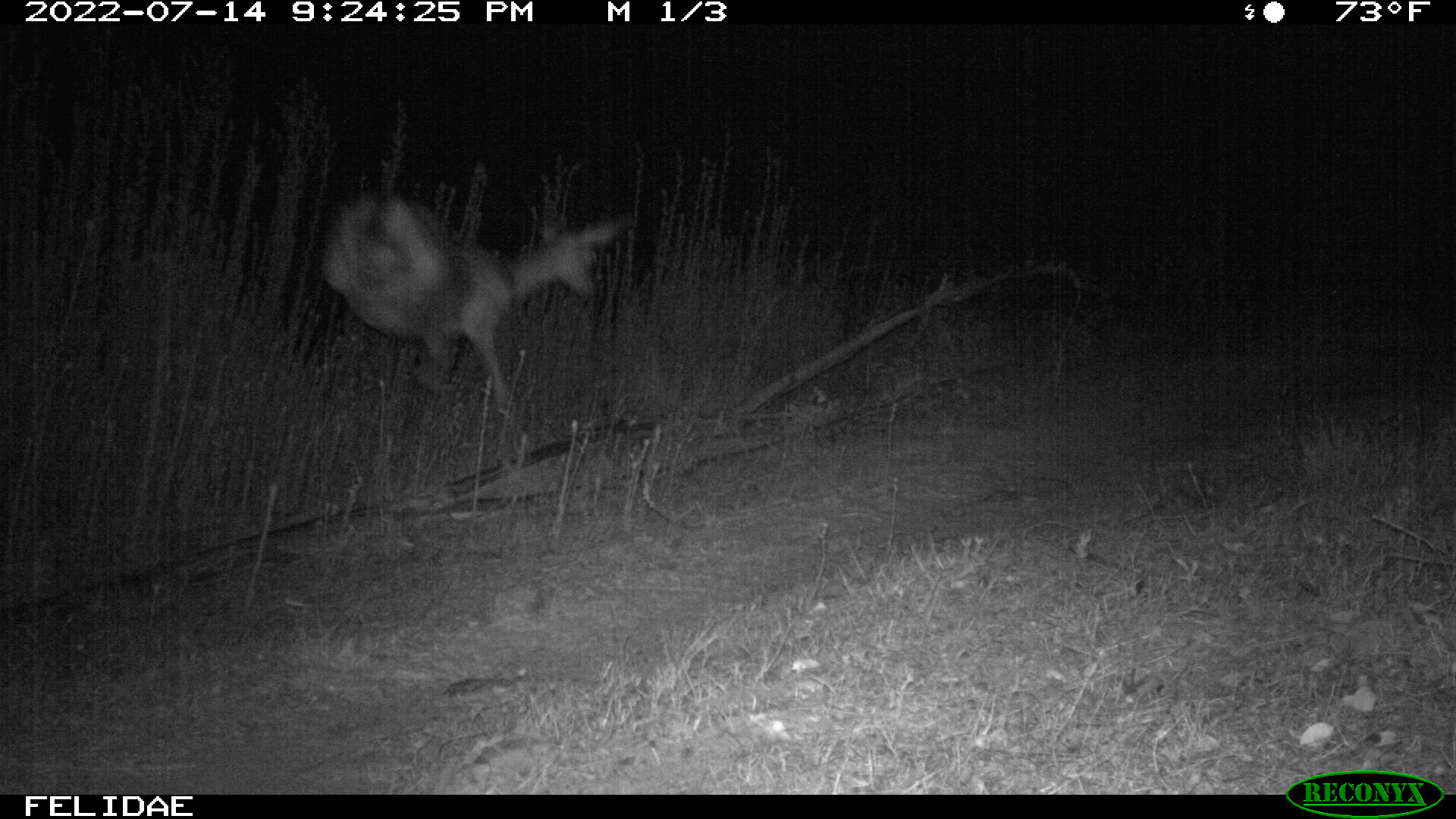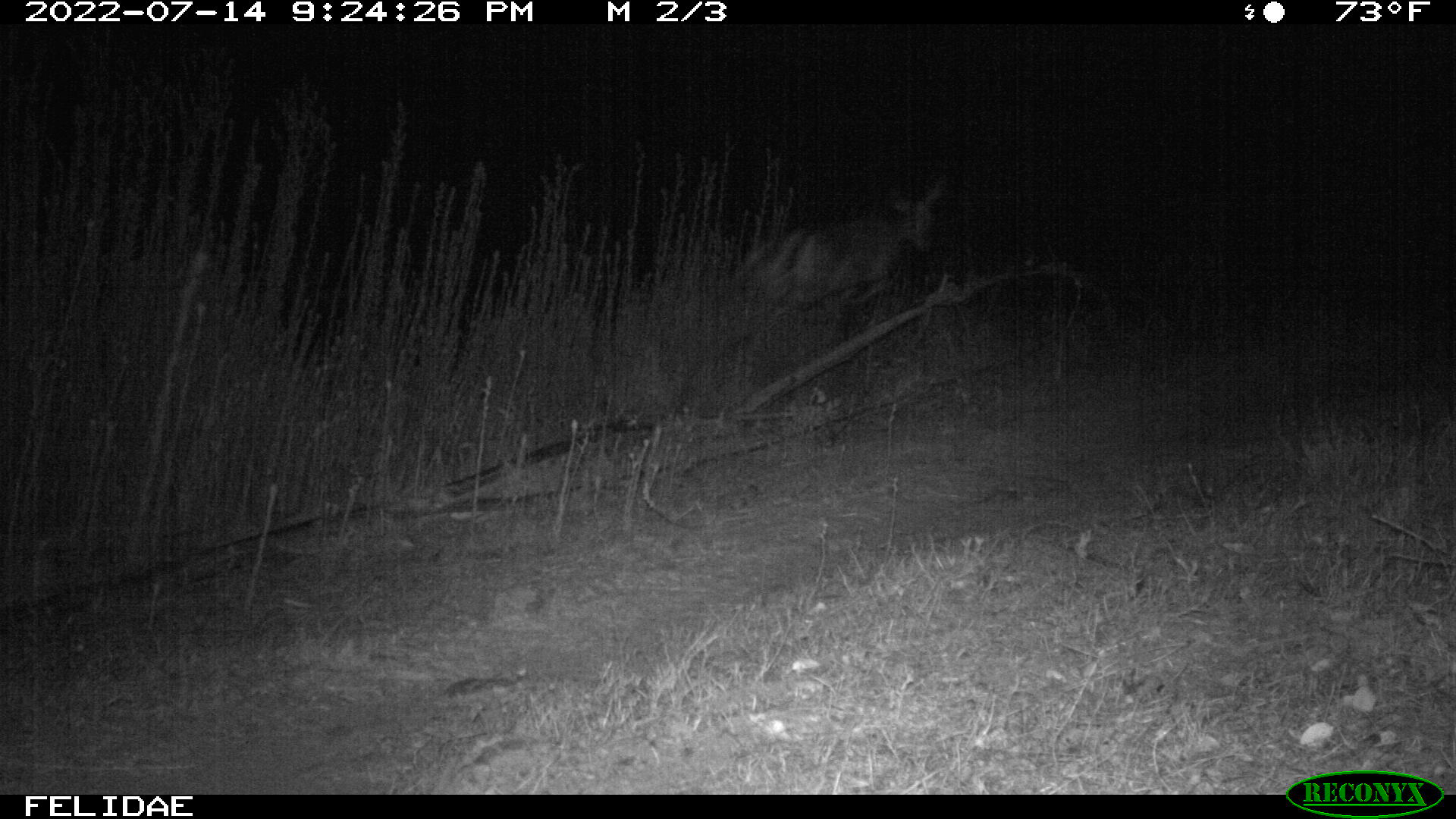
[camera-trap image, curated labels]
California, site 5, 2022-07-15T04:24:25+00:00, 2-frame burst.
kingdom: Animalia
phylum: Chordata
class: Mammalia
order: Artiodactyla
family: Cervidae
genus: Odocoileus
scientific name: Odocoileus hemionus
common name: mule deer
Mule deer (Odocoileus hemionus).